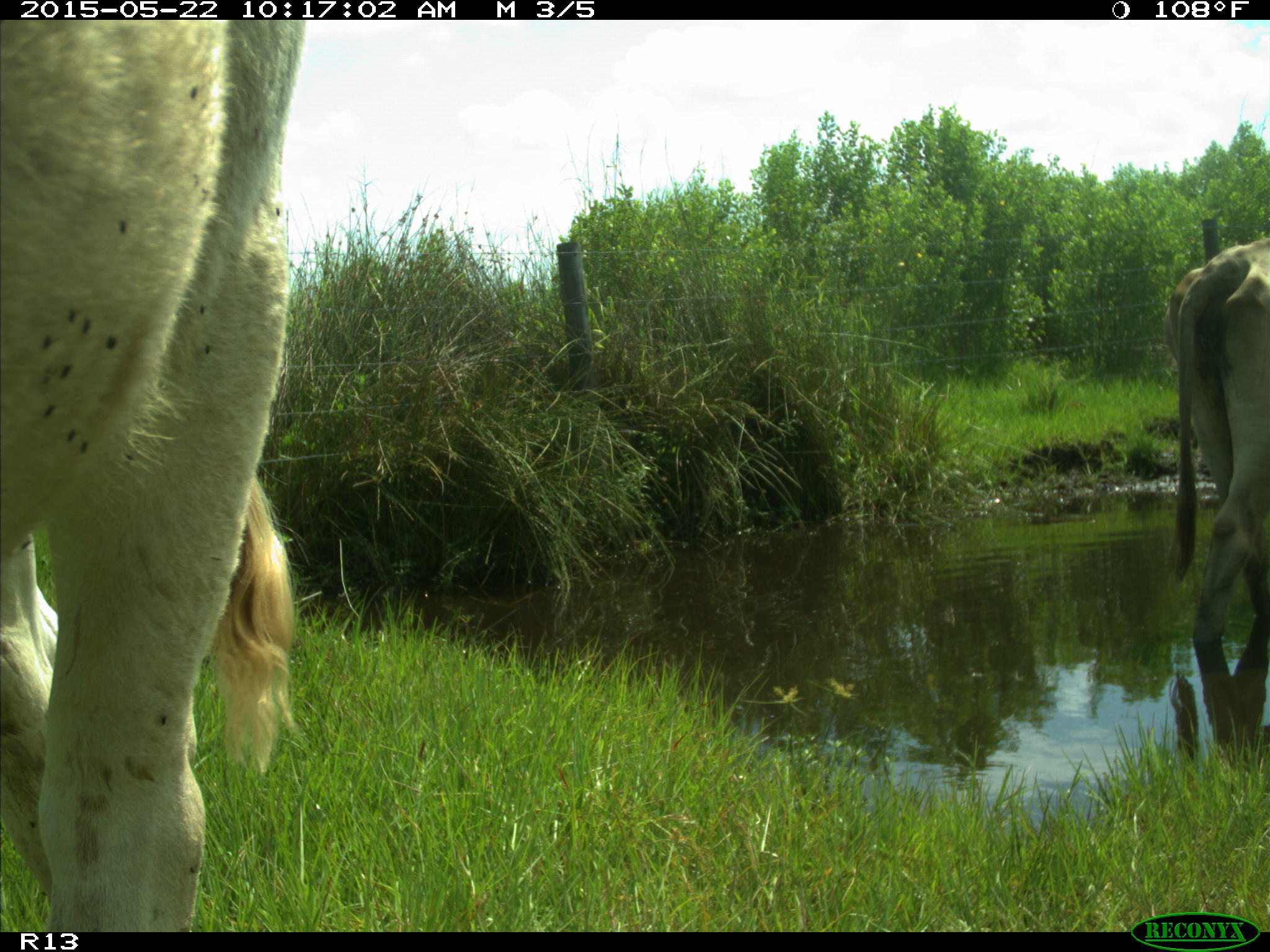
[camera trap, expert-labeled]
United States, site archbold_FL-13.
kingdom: Animalia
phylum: Chordata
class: Mammalia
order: Artiodactyla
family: Bovidae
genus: Bos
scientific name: Bos taurus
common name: domestic cow